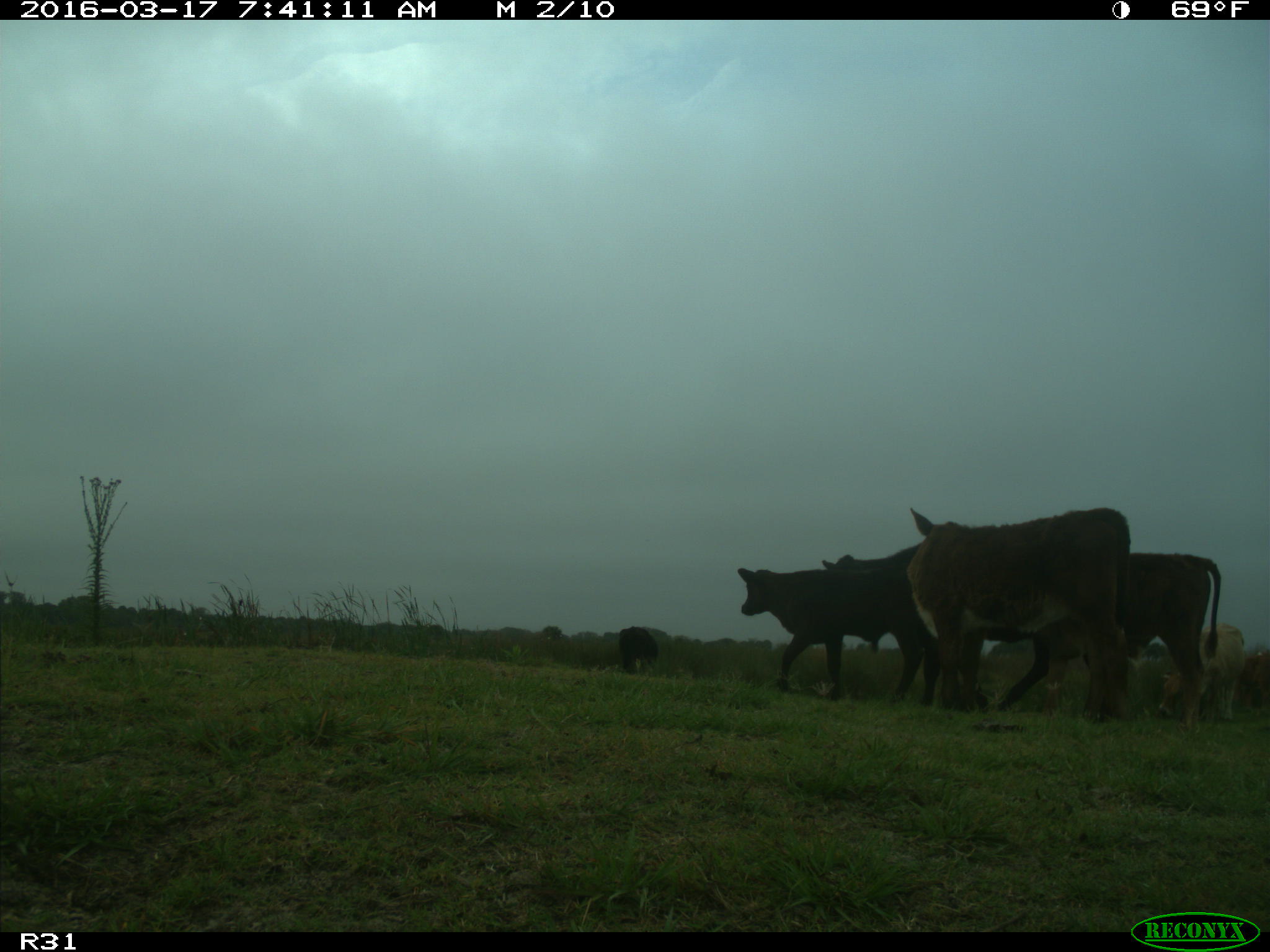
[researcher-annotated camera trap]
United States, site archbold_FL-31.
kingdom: Animalia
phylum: Chordata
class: Mammalia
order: Artiodactyla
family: Bovidae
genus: Bos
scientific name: Bos taurus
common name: domestic cow